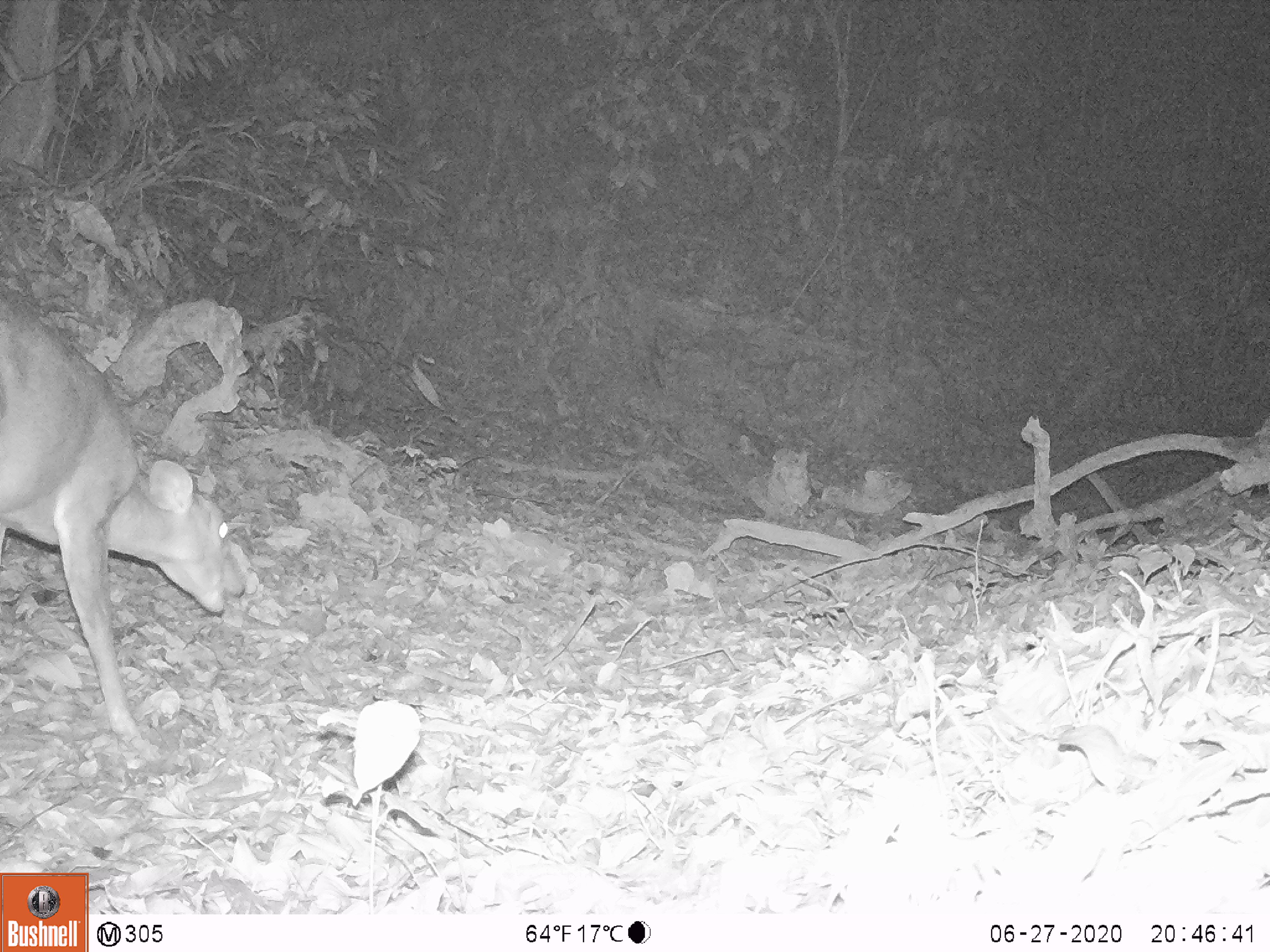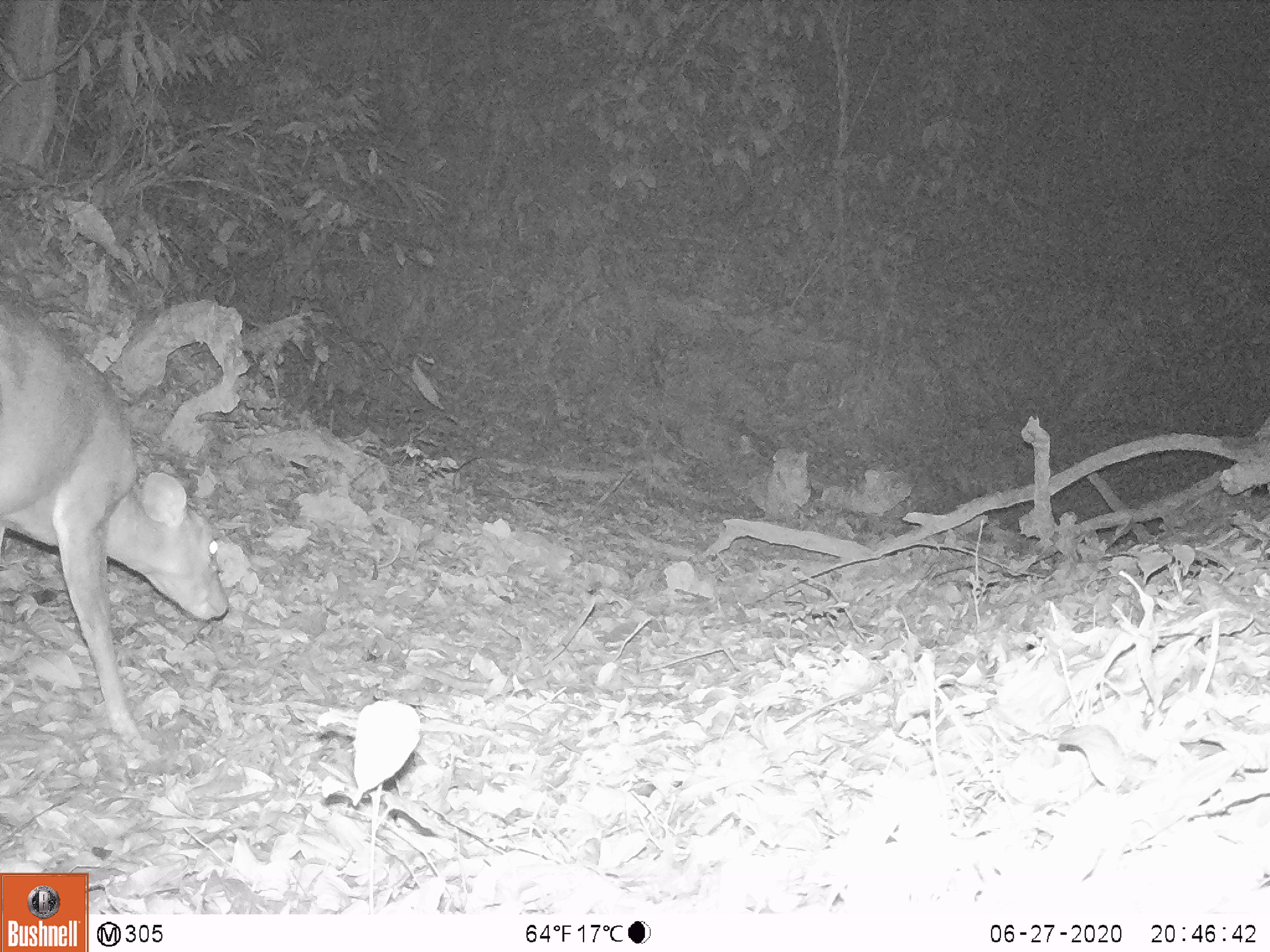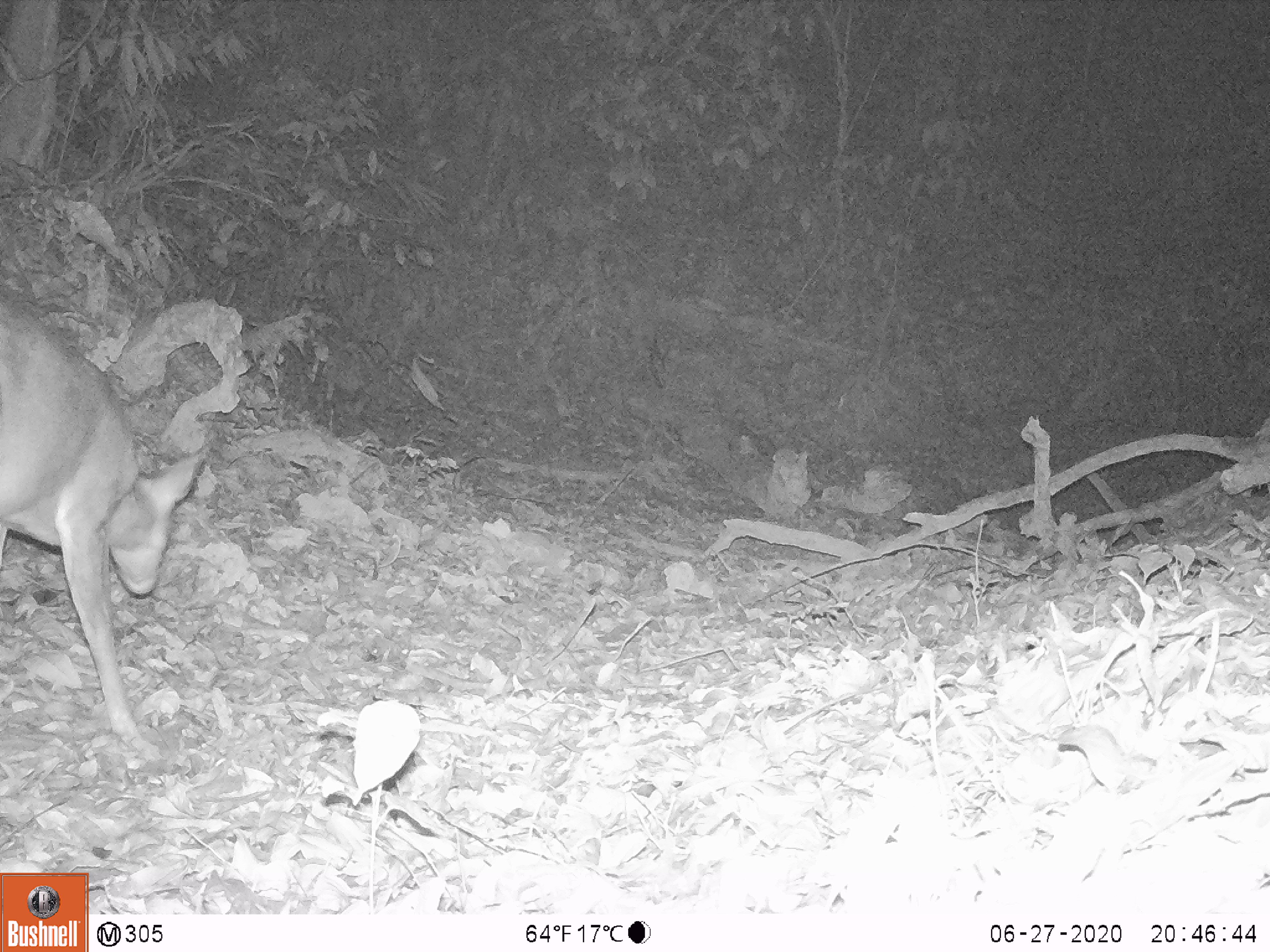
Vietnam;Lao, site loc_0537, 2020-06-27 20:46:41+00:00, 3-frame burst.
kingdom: Animalia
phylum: Chordata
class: Mammalia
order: Artiodactyla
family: Cervidae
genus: Muntiacus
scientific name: Muntiacus vuquangensis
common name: large-antlered muntjac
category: large antlered muntjac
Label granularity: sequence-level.